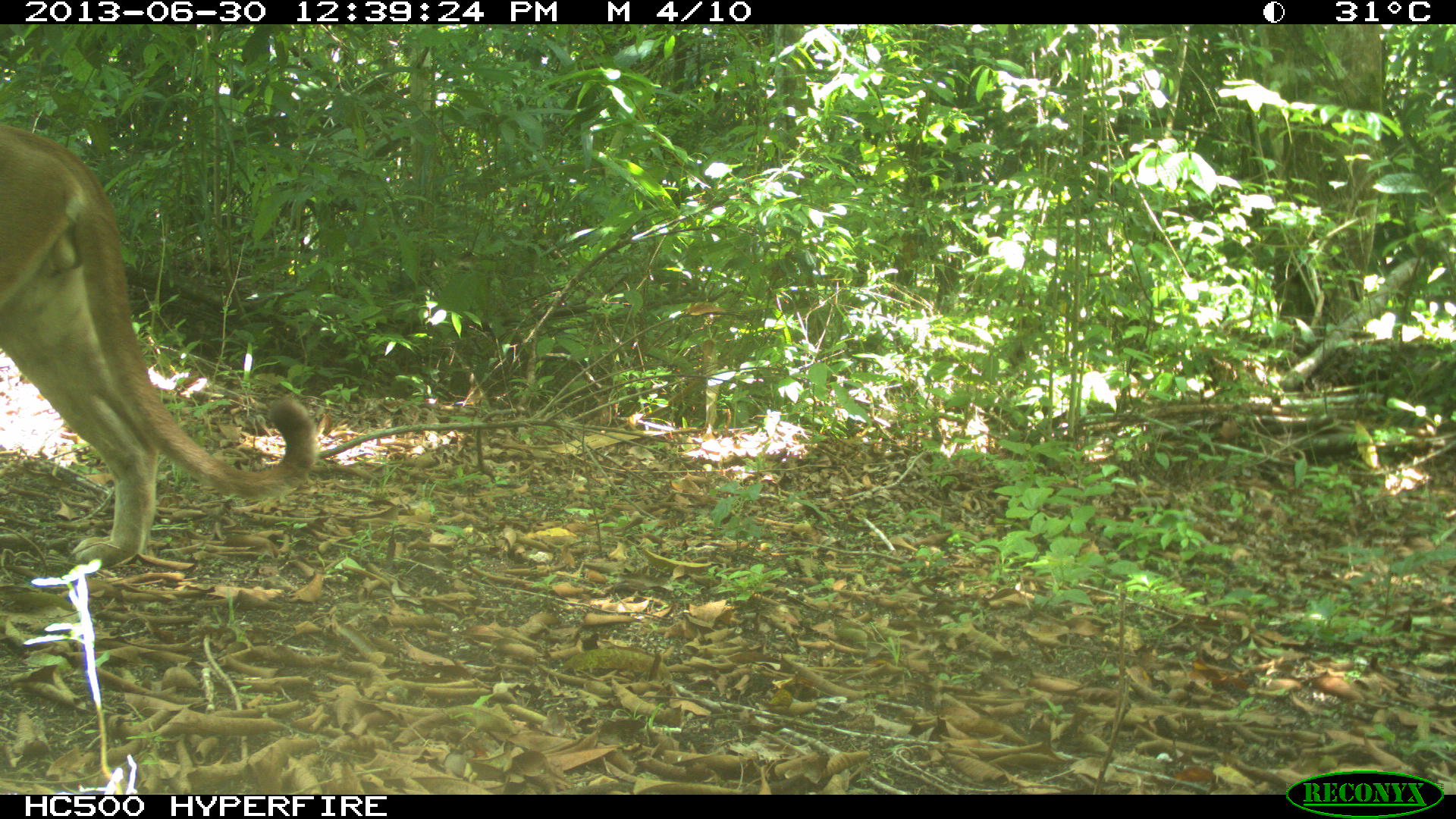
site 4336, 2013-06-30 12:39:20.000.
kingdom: Animalia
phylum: Chordata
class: Mammalia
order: Carnivora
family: Felidae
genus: Puma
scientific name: Puma concolor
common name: mountain lion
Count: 1.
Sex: male.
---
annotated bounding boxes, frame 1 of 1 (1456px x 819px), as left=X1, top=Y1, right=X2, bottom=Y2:
puma concolor: left=0, top=127, right=316, bottom=570